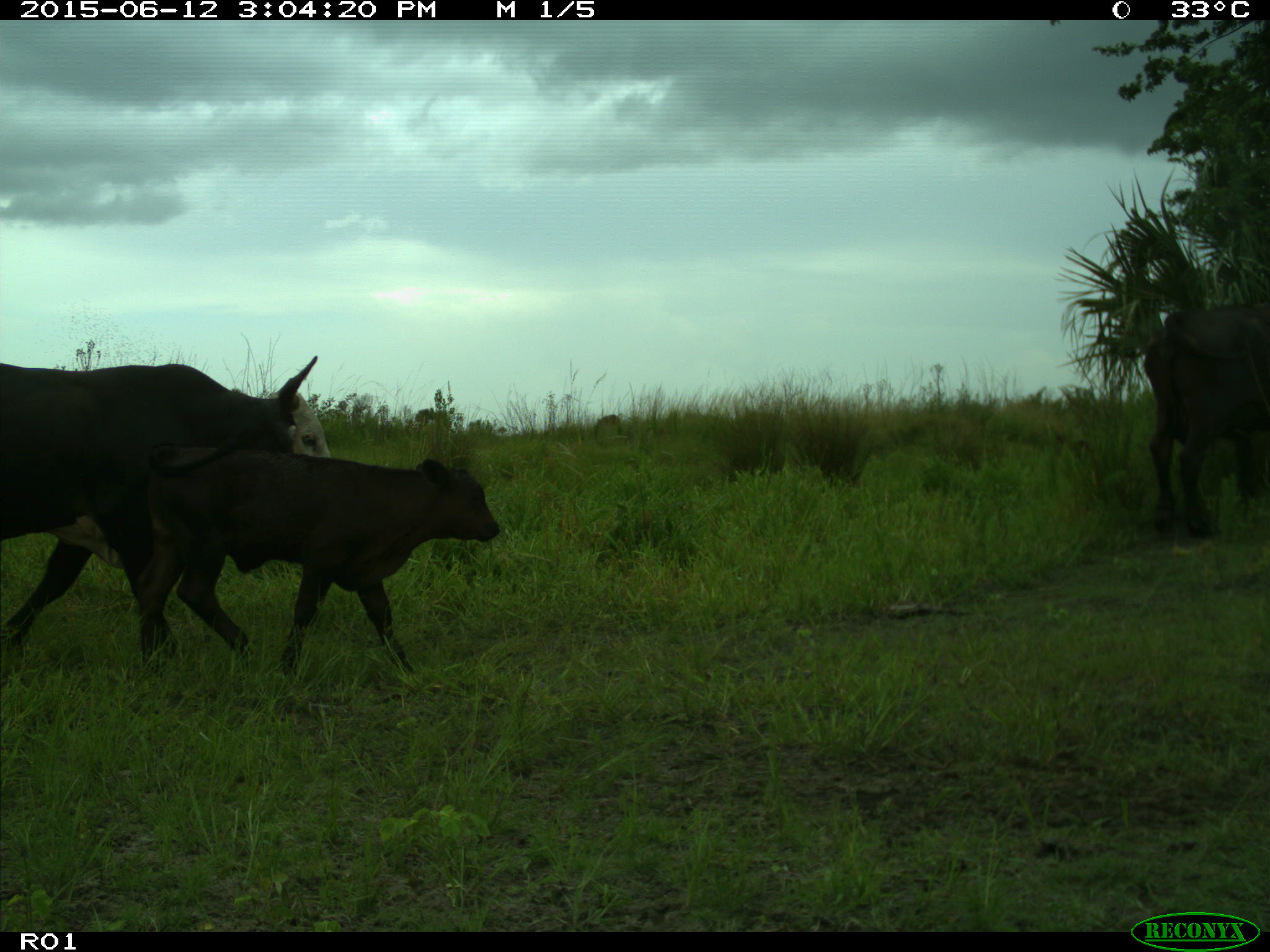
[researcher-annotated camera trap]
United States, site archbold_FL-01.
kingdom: Animalia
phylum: Chordata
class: Mammalia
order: Artiodactyla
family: Bovidae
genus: Bos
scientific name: Bos taurus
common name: domestic cow